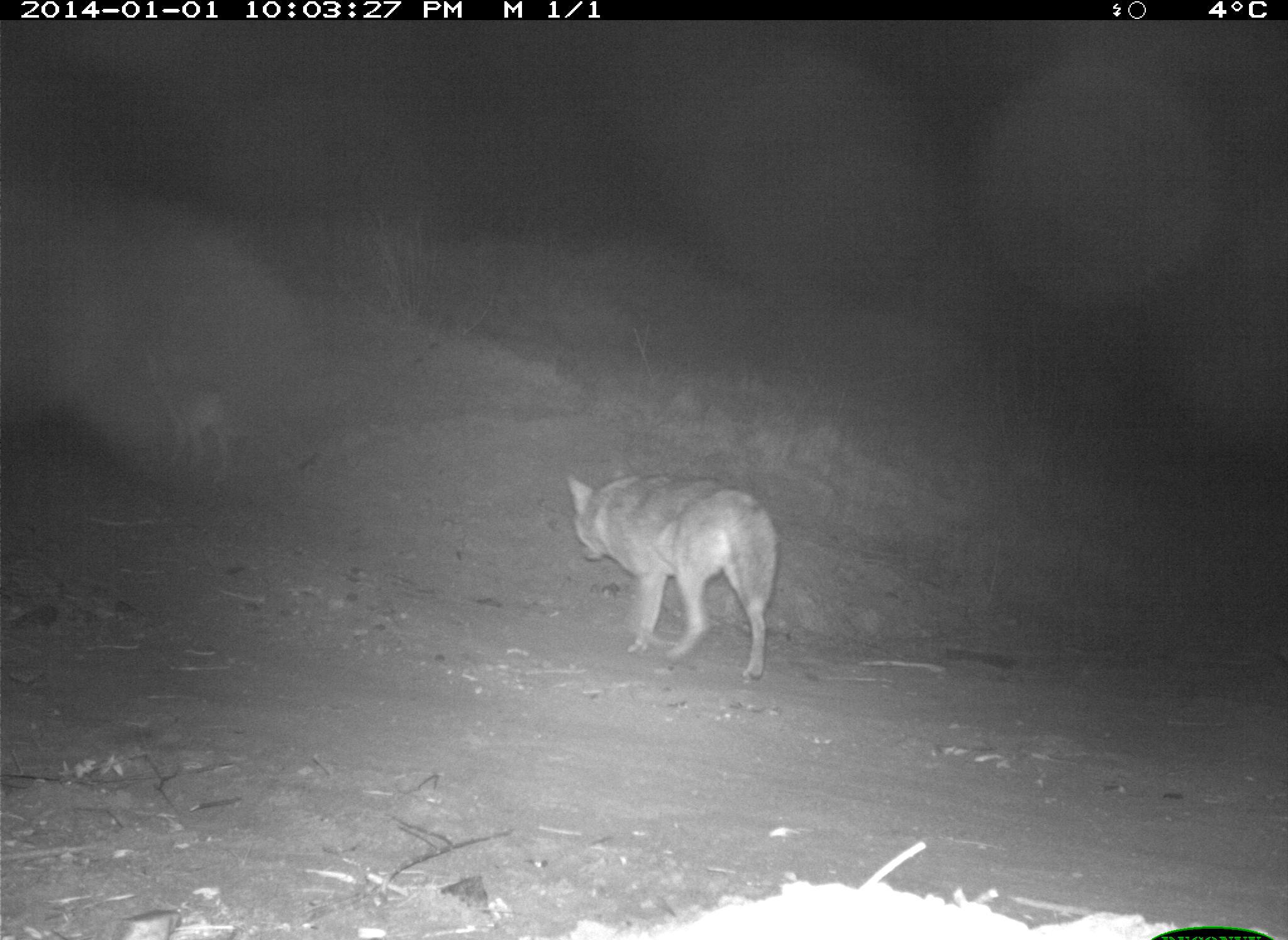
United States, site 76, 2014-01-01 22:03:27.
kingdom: Animalia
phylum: Chordata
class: Mammalia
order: Carnivora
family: Canidae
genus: Canis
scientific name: Canis latrans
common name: coyote